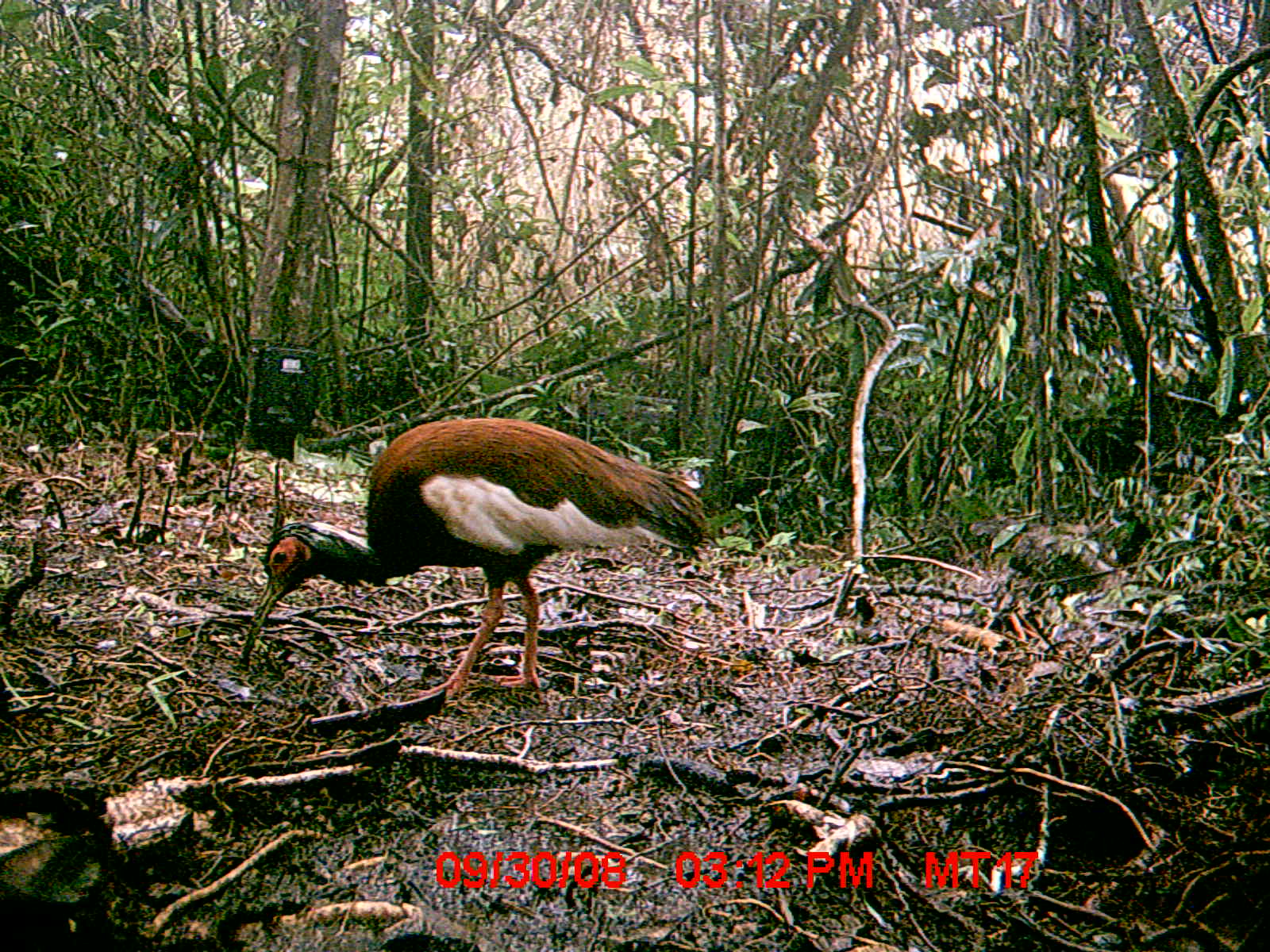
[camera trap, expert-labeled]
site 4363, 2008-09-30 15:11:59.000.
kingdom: Animalia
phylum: Chordata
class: Aves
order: Pelecaniformes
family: Threskiornithidae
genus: Lophotibis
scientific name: Lophotibis cristata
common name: madagascan ibis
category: lophotibis cristataa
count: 2